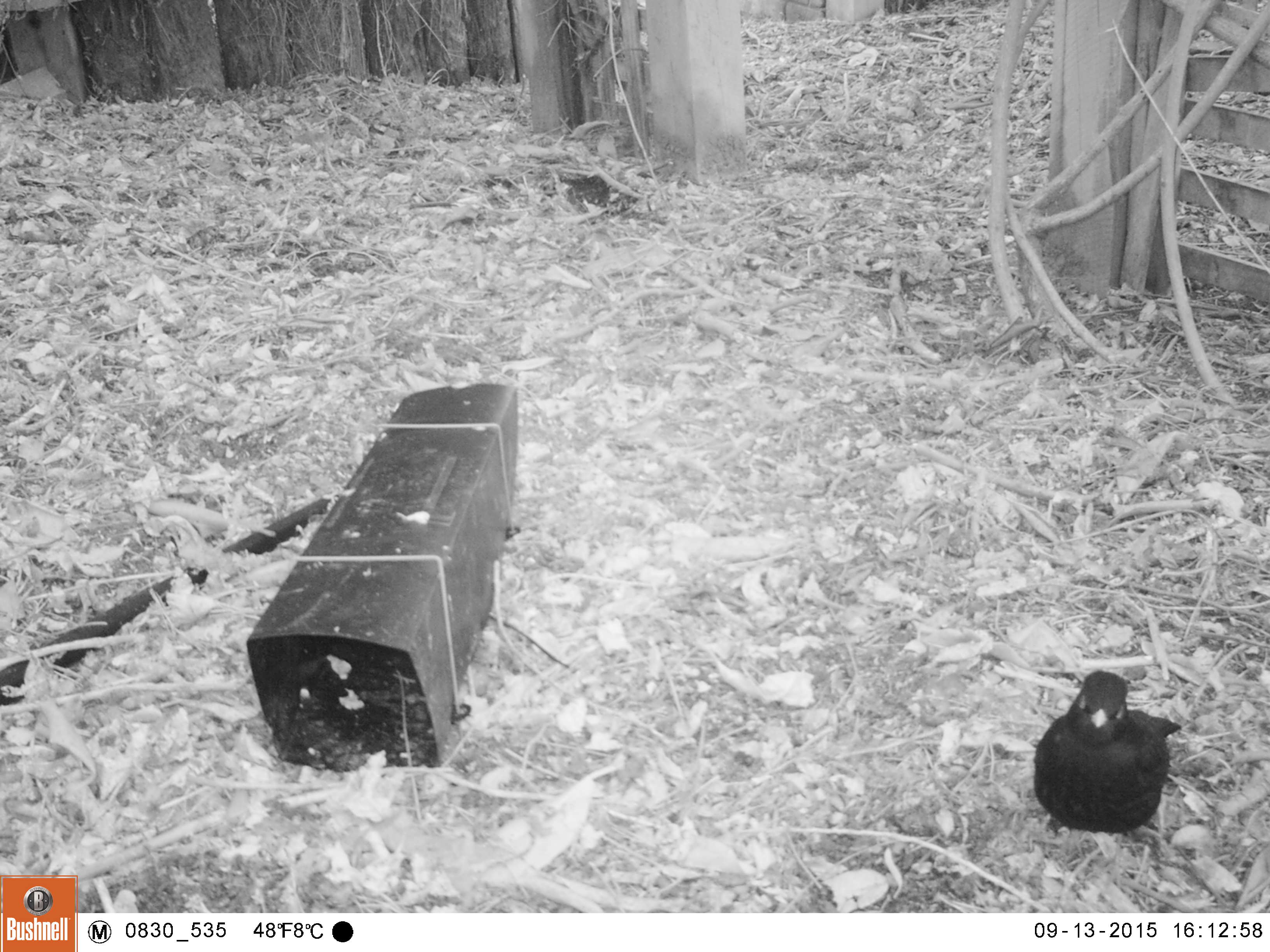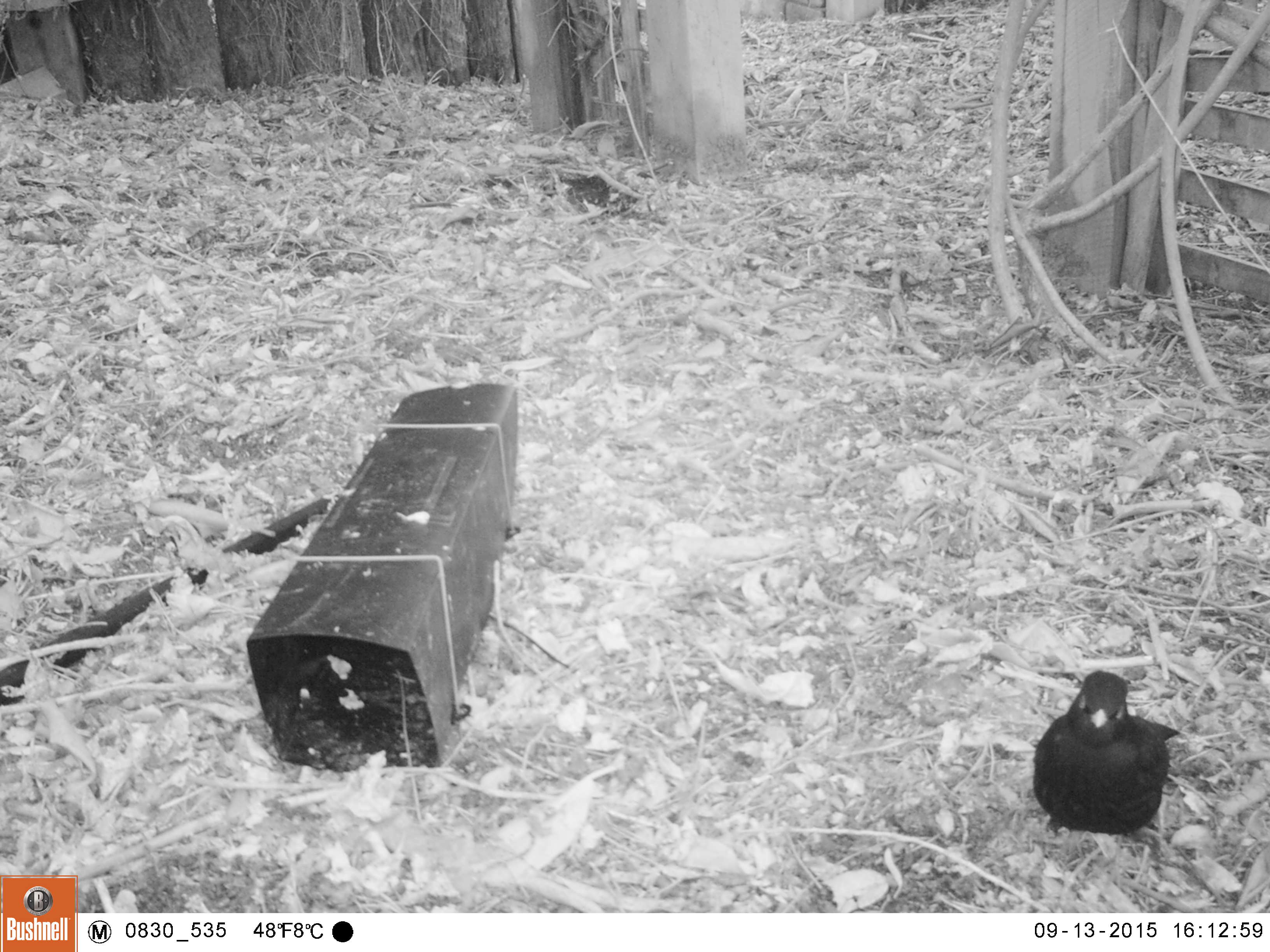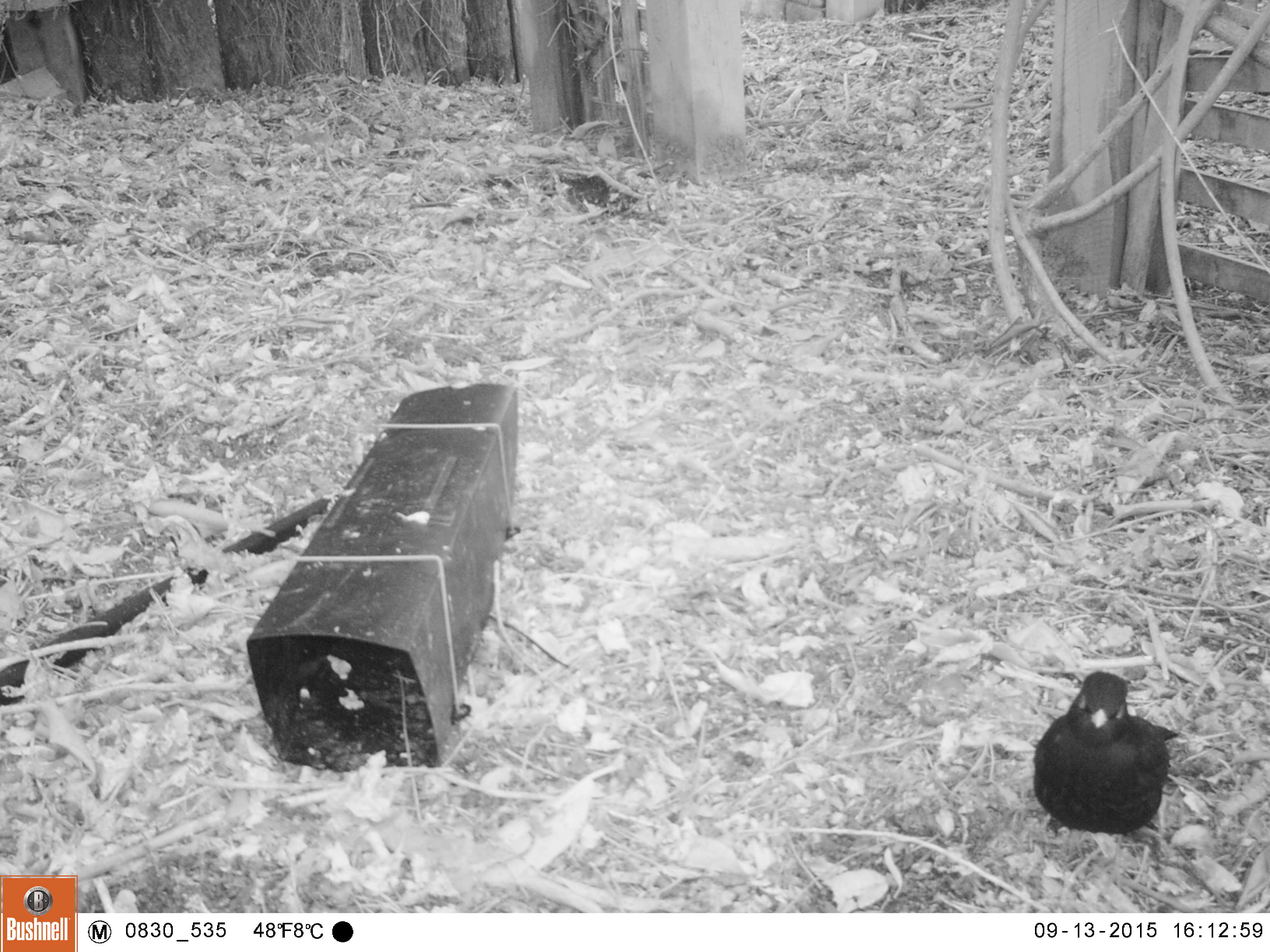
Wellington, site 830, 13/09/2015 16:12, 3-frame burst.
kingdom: Animalia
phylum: Chordata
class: Aves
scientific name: Aves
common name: bird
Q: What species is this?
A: Bird (Aves).